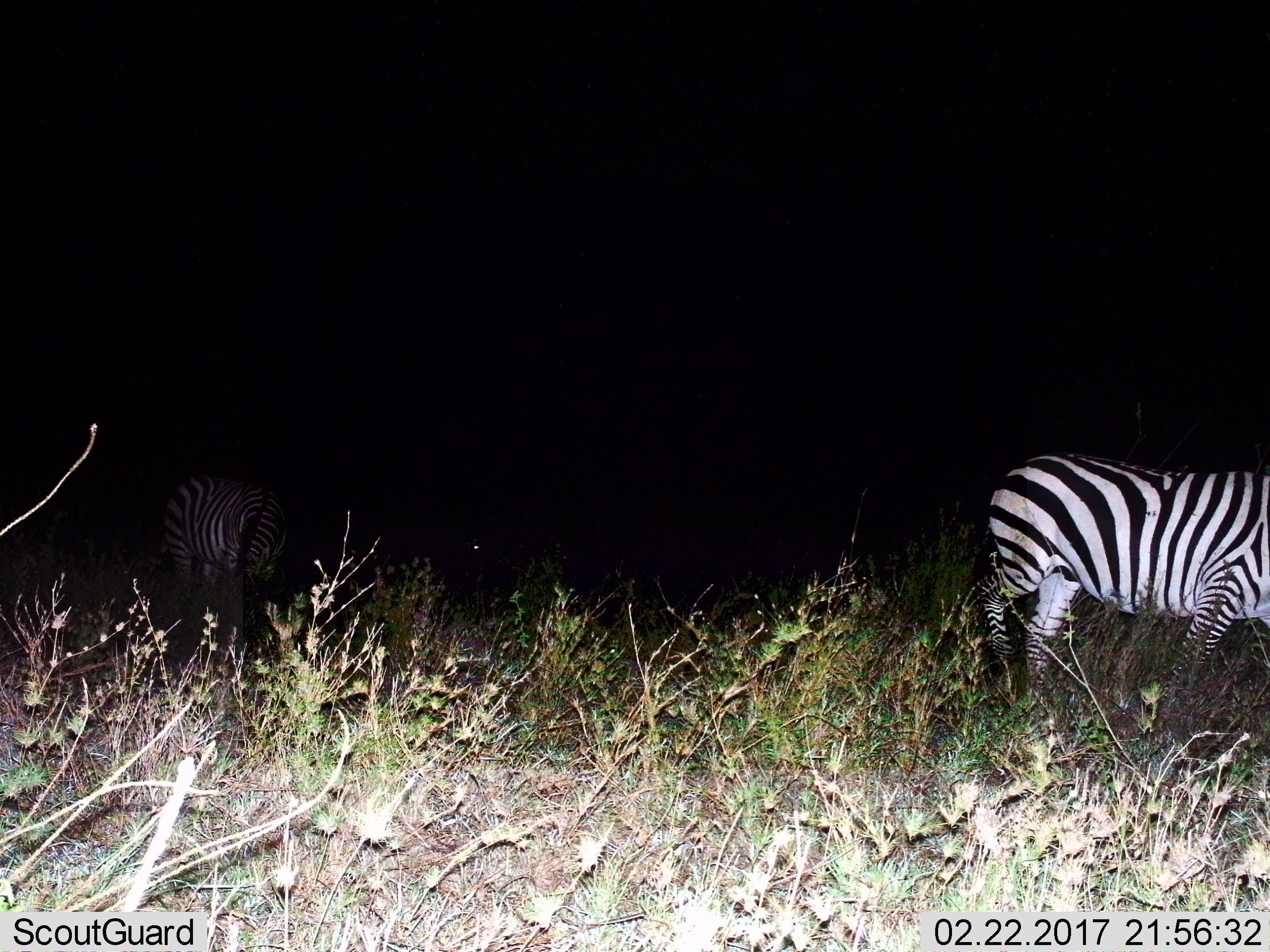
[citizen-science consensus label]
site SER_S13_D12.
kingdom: Animalia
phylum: Chordata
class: Mammalia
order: Perissodactyla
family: Equidae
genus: Equus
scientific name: Equus quagga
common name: plains zebra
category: zebraplains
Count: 2.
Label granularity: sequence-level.